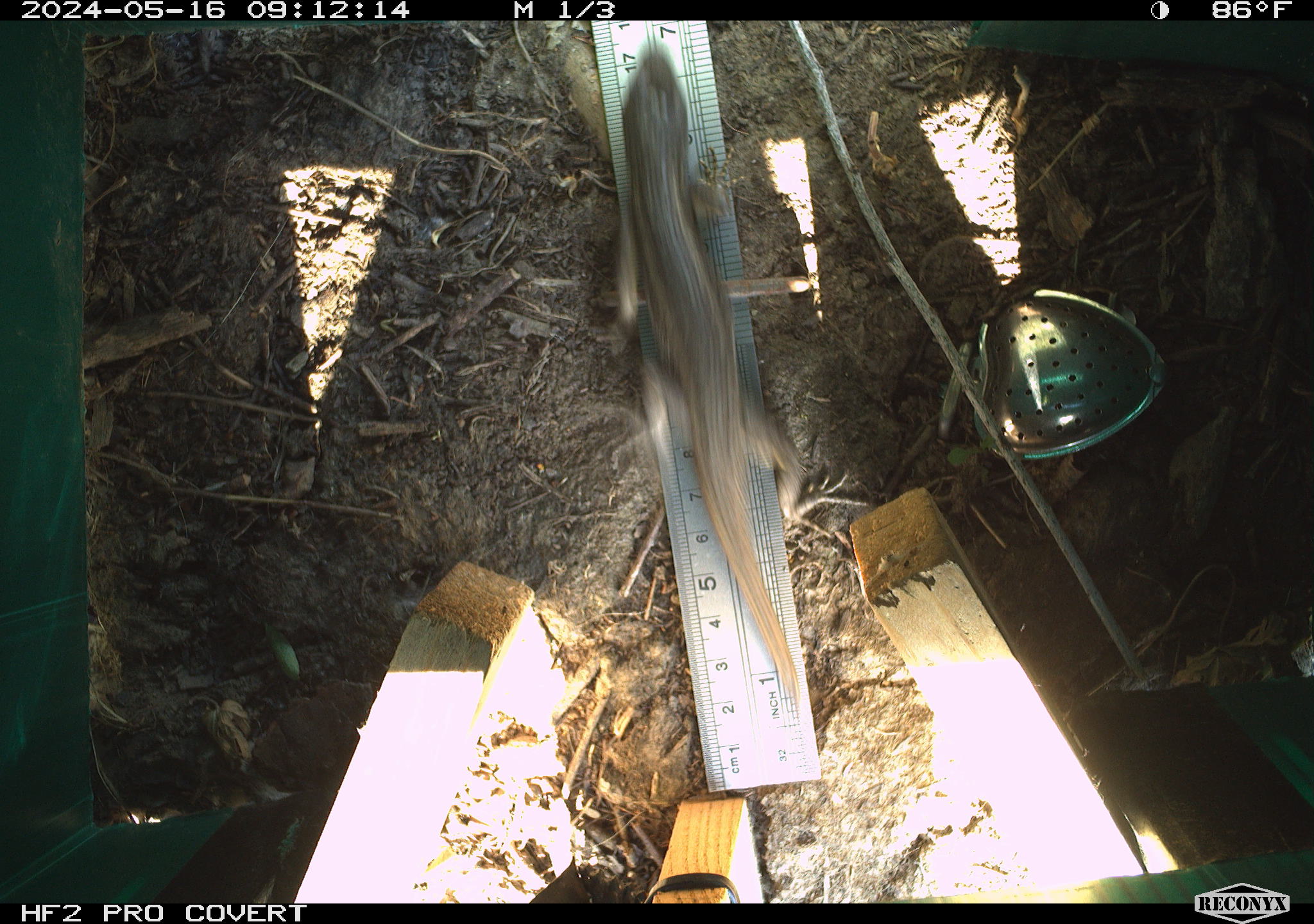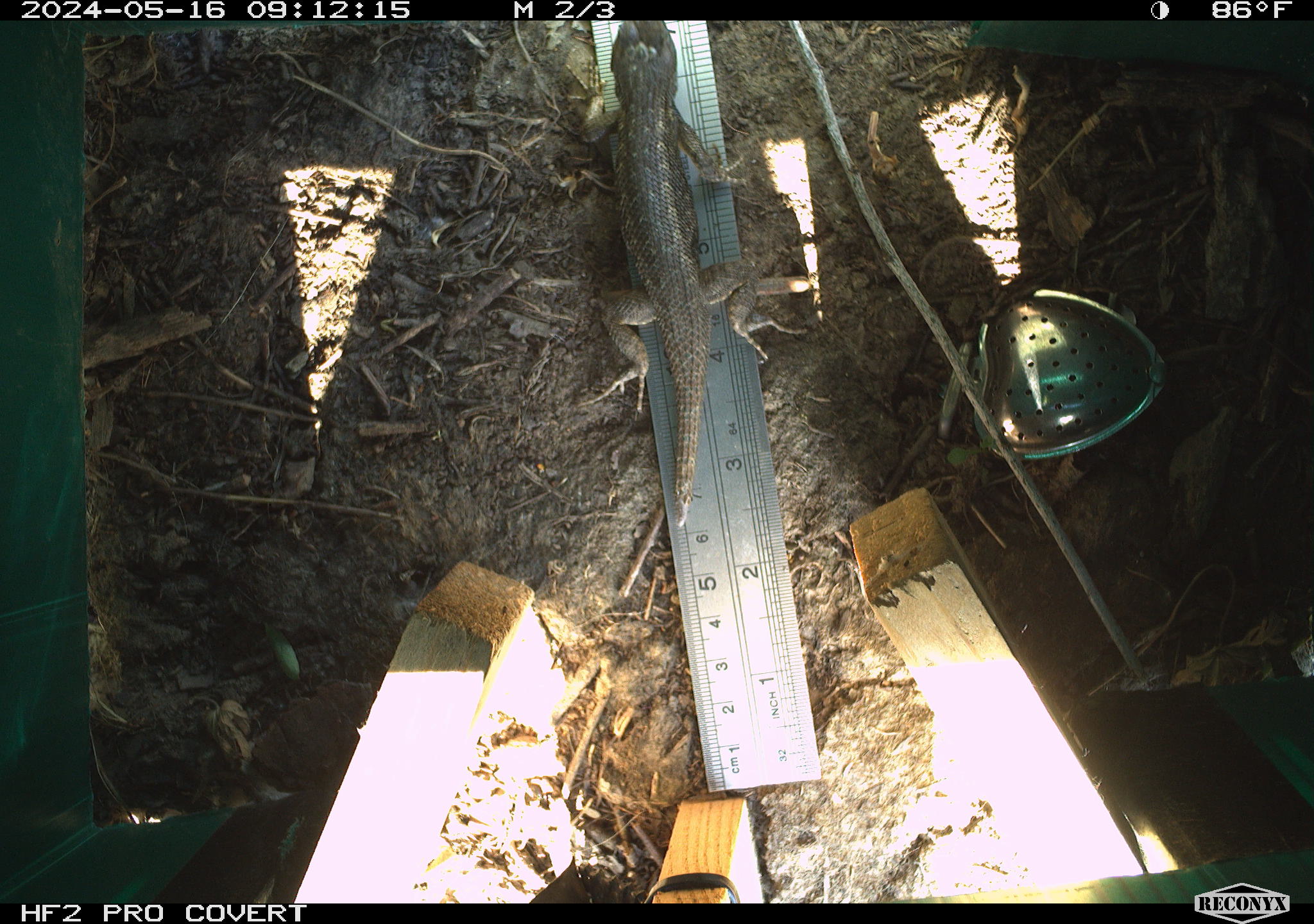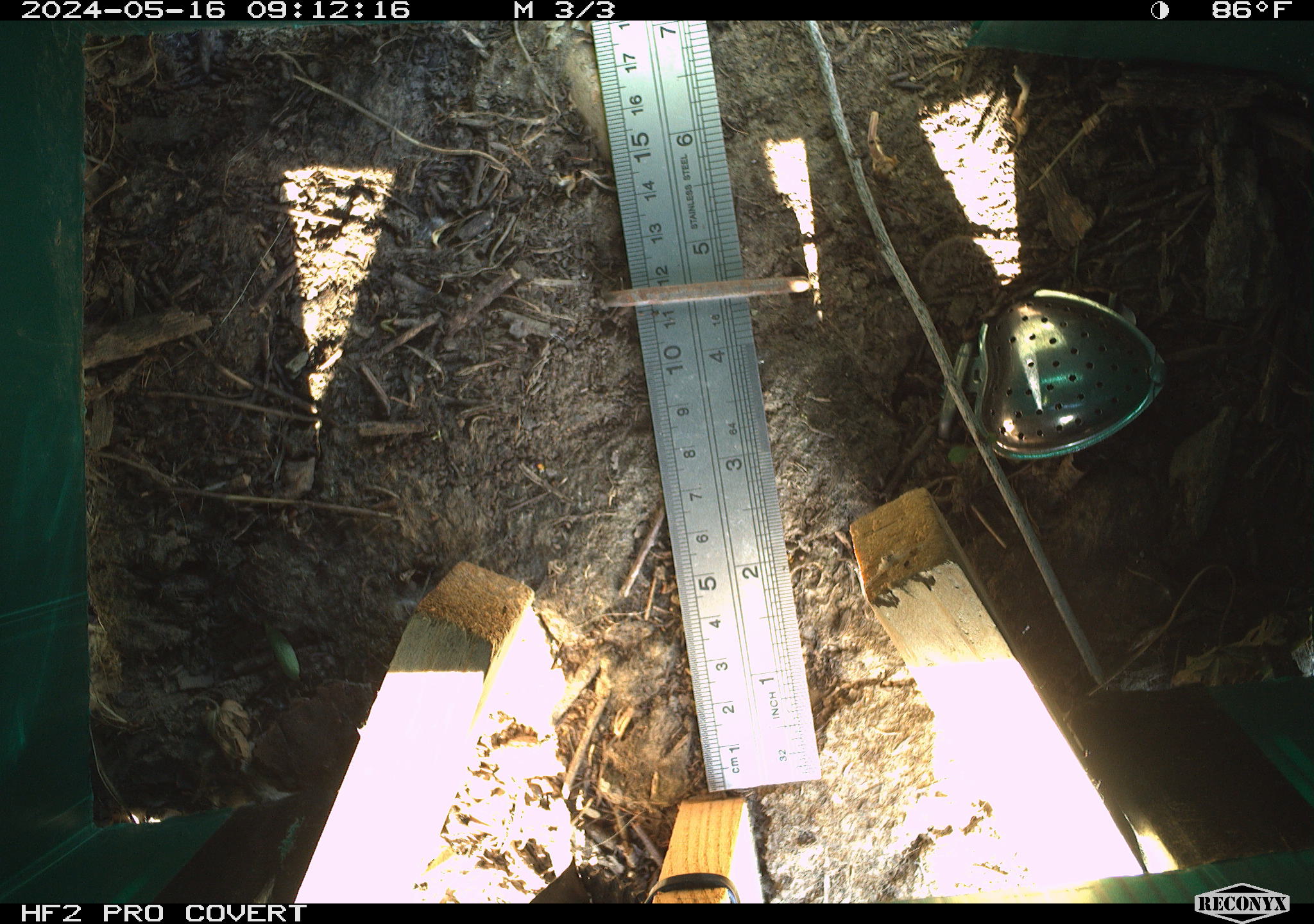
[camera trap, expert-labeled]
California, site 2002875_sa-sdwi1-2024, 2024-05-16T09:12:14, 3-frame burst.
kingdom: Animalia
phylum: Chordata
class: Reptilia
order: Squamata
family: Phrynosomatidae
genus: Sceloporus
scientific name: Sceloporus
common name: spiny lizards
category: sceloporus species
Sceloporus species (spiny lizards) (Sceloporus).